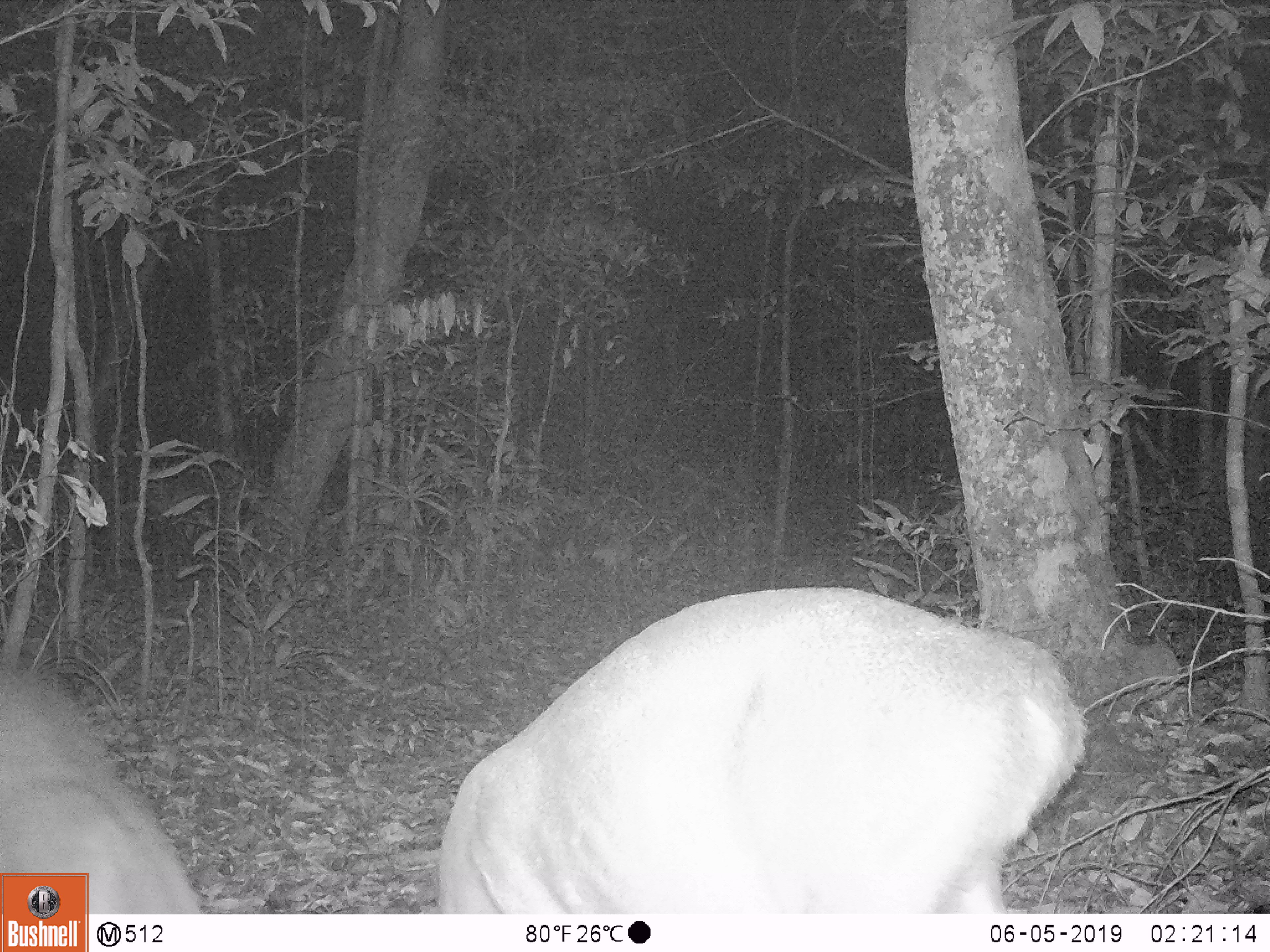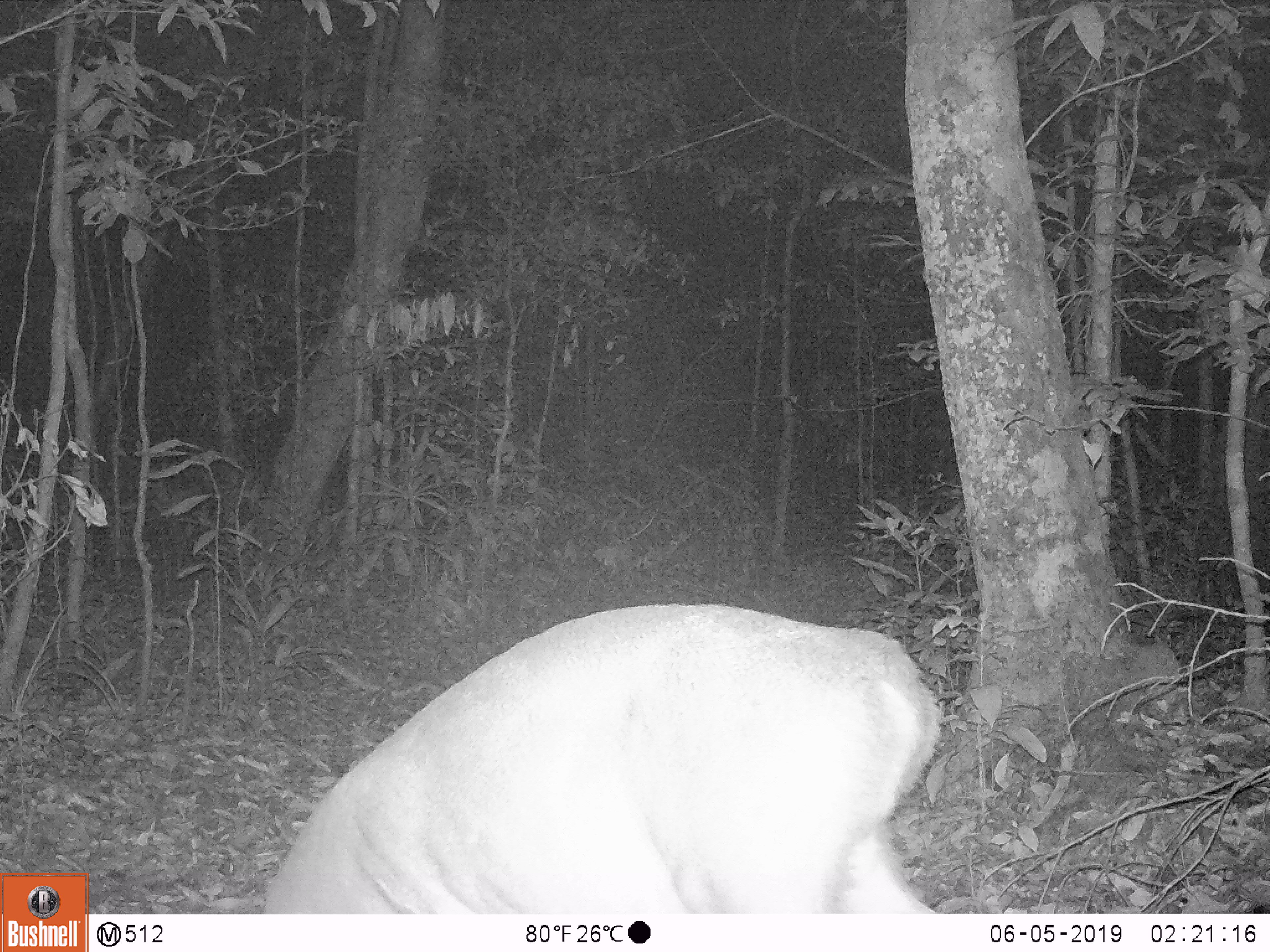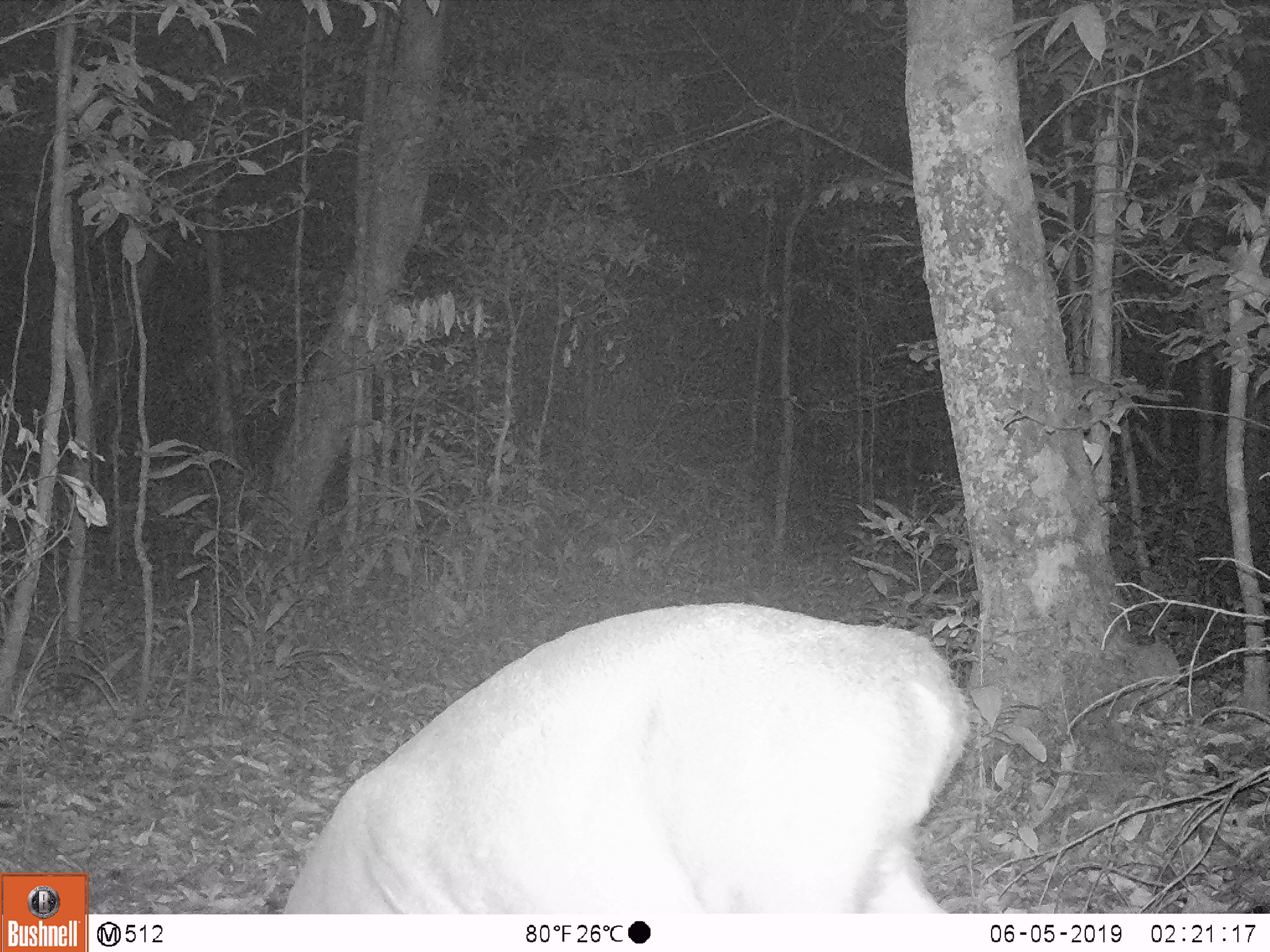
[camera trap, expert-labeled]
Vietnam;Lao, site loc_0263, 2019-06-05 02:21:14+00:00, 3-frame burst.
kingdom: Animalia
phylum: Chordata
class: Mammalia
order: Artiodactyla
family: Cervidae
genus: Muntiacus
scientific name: Muntiacus vuquangensis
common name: large-antlered muntjac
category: large antlered muntjac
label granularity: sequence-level